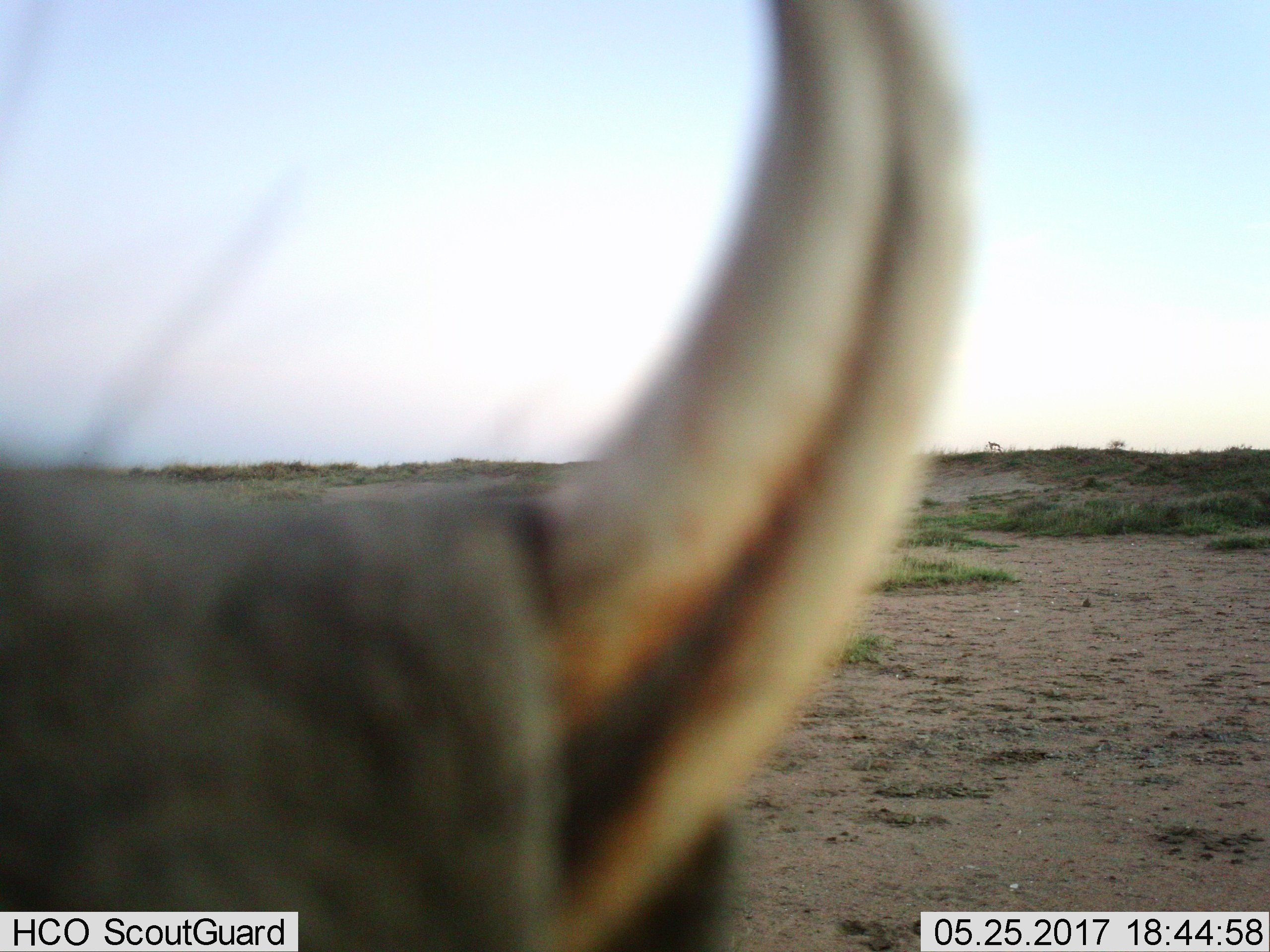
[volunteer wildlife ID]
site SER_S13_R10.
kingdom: Animalia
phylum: Chordata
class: Mammalia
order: Artiodactyla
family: Bovidae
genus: Connochaetes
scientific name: Connochaetes taurinus taurinus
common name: blue wildebeest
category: wildebeestblue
Wildebeestblue (blue wildebeest) (Connochaetes taurinus taurinus), count 1. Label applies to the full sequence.